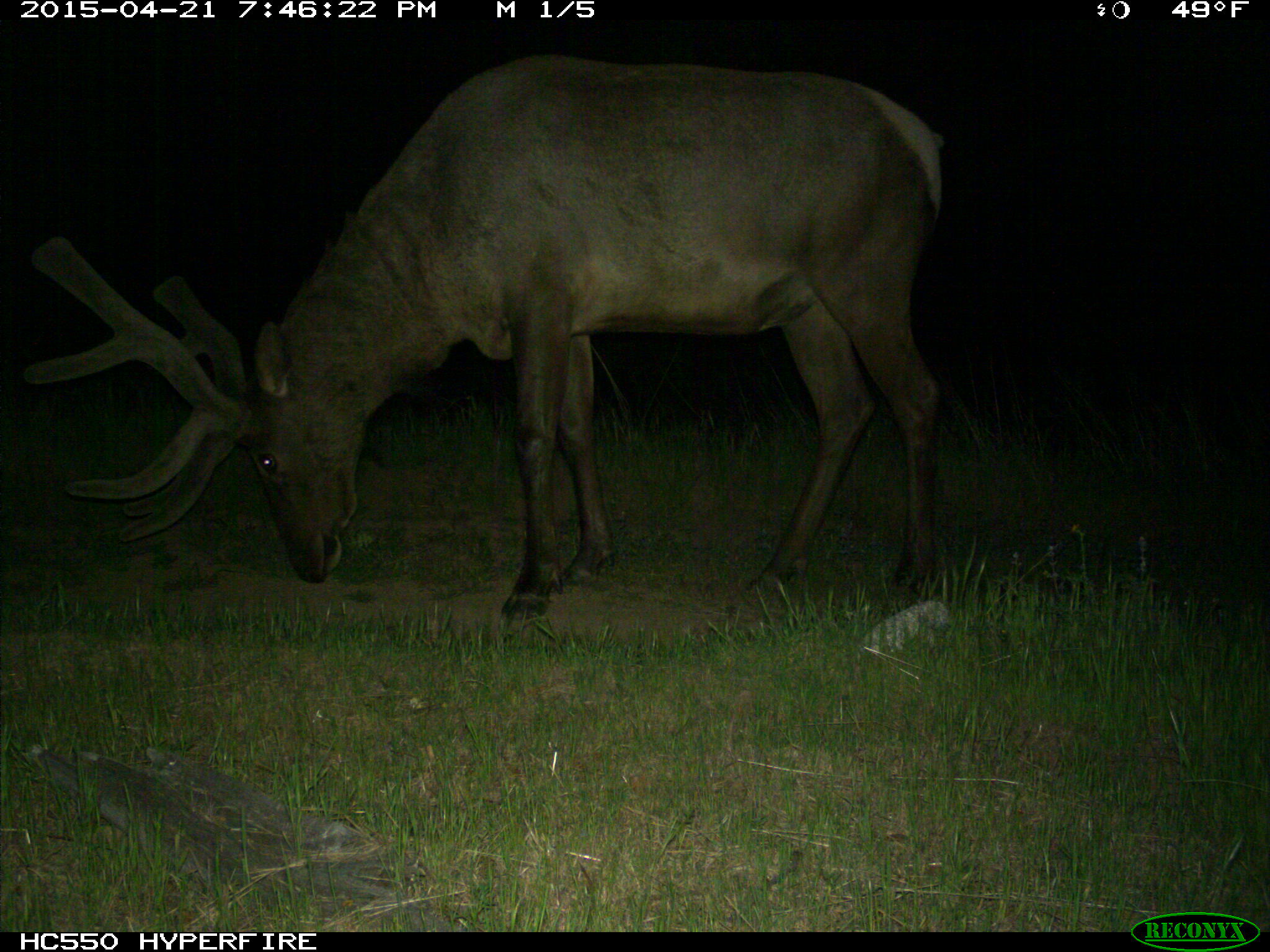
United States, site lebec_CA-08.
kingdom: Animalia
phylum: Chordata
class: Mammalia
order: Artiodactyla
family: Cervidae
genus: Cervus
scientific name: Cervus canadensis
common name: elk